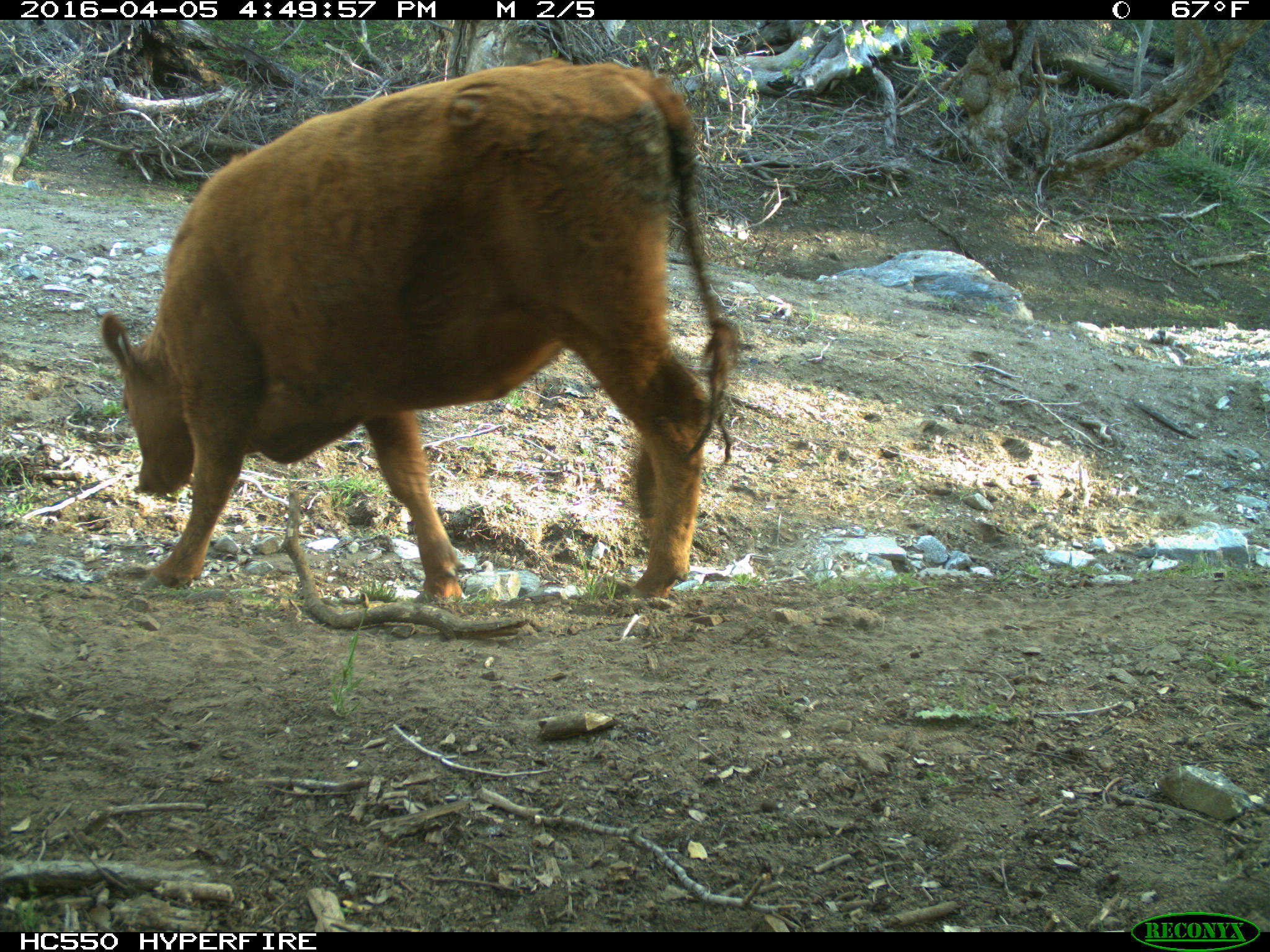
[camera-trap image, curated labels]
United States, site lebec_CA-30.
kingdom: Animalia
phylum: Chordata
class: Mammalia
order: Artiodactyla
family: Bovidae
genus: Bos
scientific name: Bos taurus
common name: domestic cow